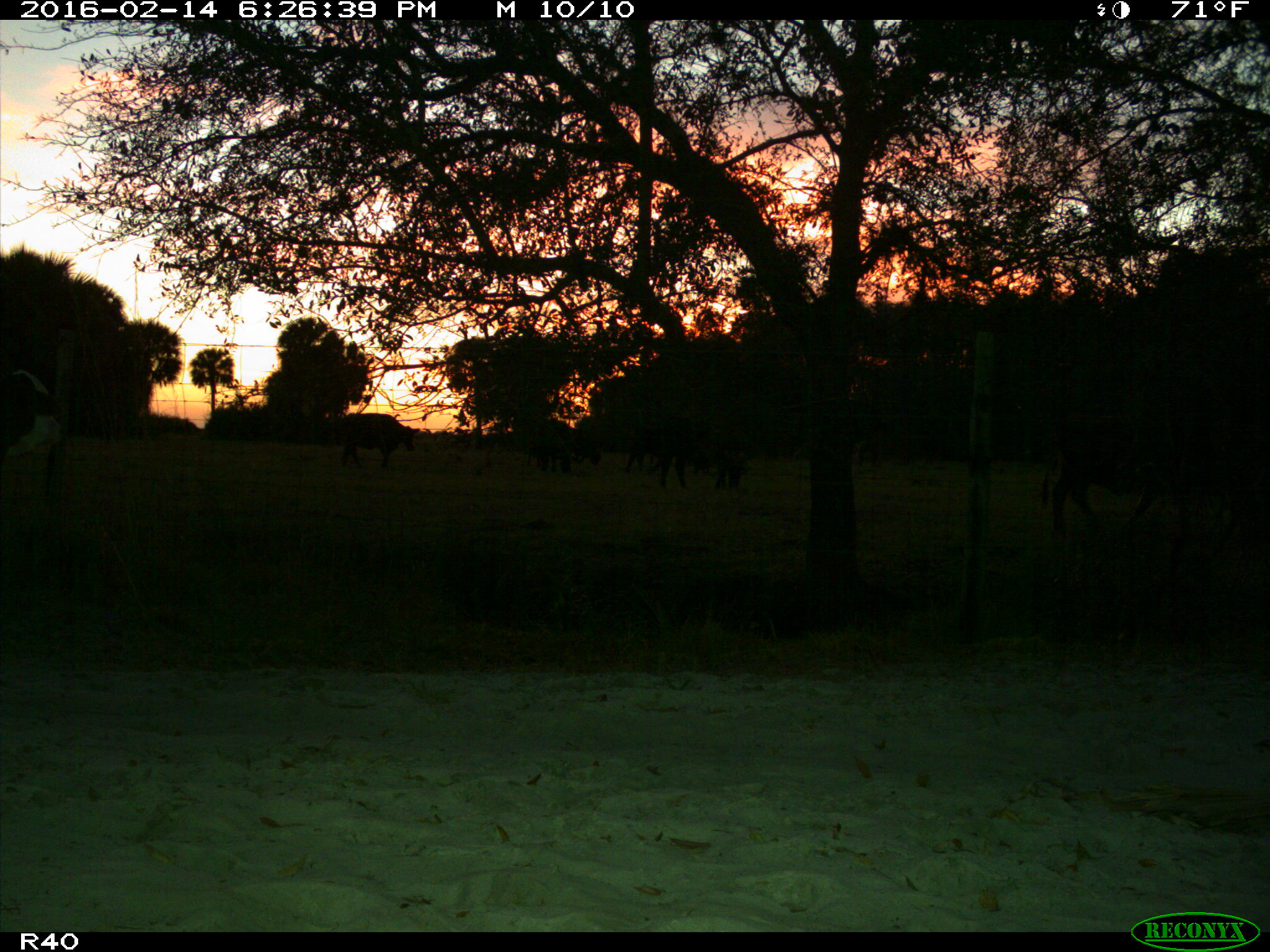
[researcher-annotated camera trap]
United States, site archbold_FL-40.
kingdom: Animalia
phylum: Chordata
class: Mammalia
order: Artiodactyla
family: Bovidae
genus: Bos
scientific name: Bos taurus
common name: domestic cow